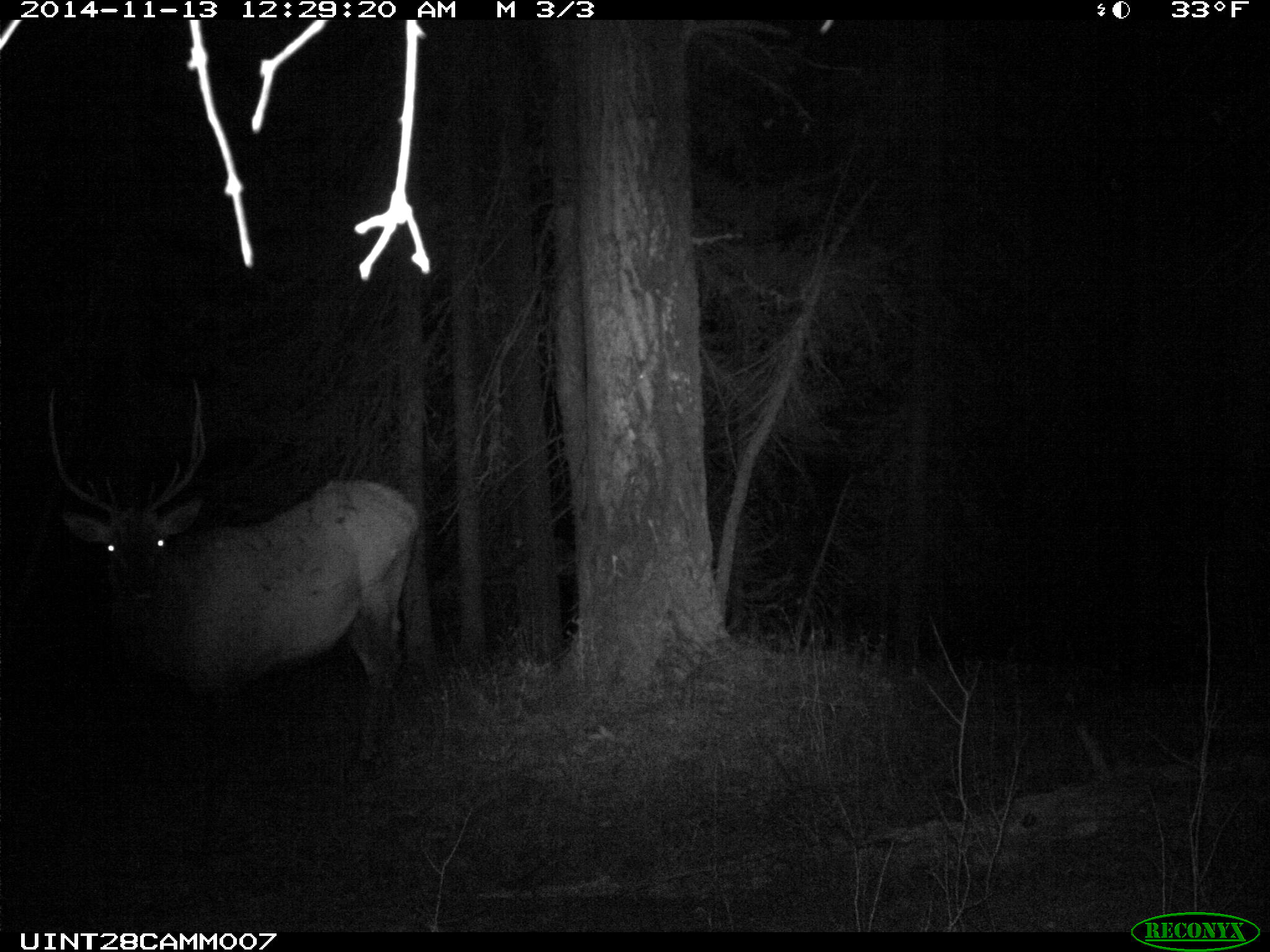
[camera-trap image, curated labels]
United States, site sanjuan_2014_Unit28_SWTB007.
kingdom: Animalia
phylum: Chordata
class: Mammalia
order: Artiodactyla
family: Cervidae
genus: Cervus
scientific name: Cervus elaphus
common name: red deer